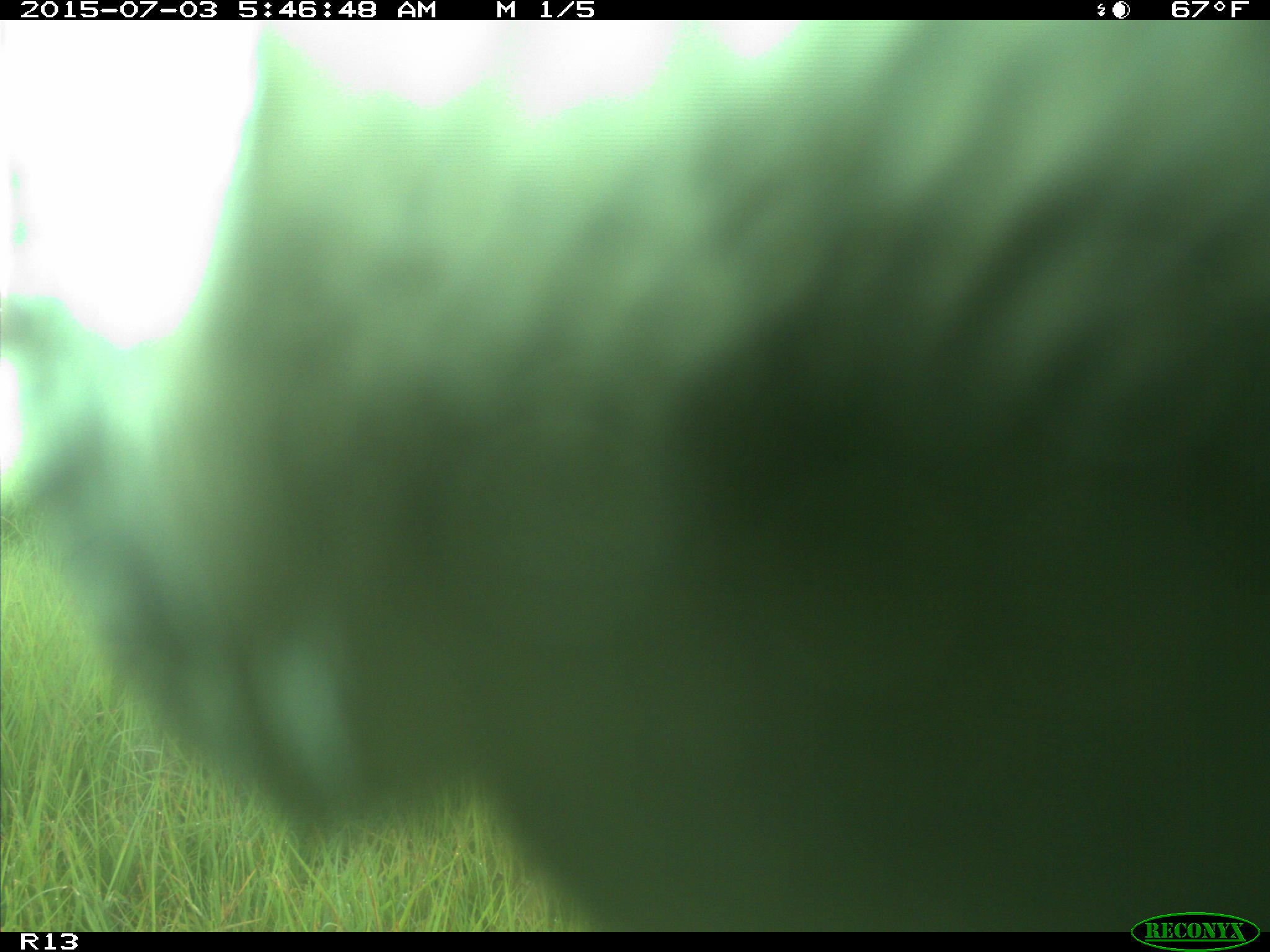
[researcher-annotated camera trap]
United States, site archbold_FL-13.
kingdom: Animalia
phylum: Chordata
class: Mammalia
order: Artiodactyla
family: Bovidae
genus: Bos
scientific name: Bos taurus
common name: domestic cow